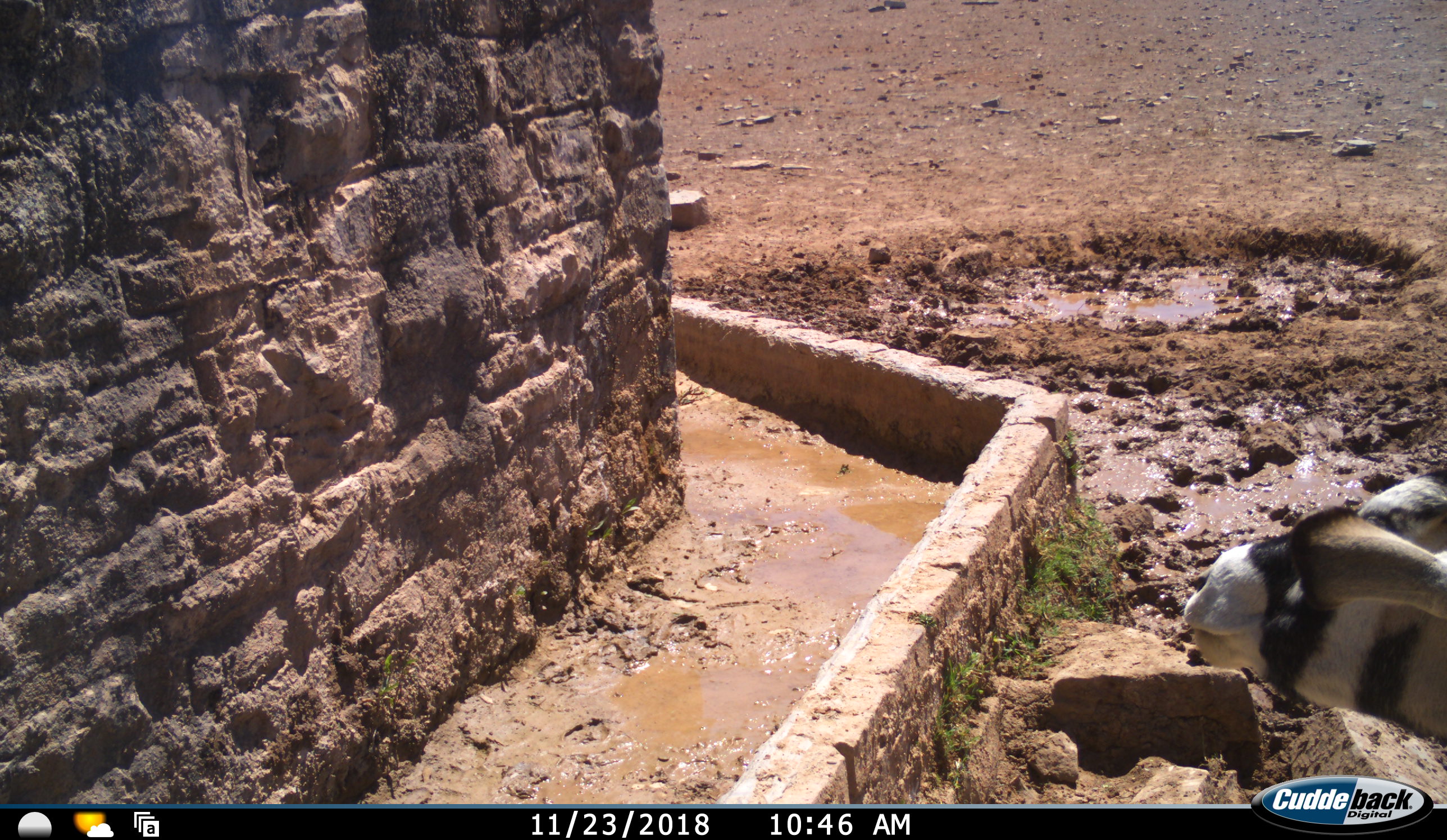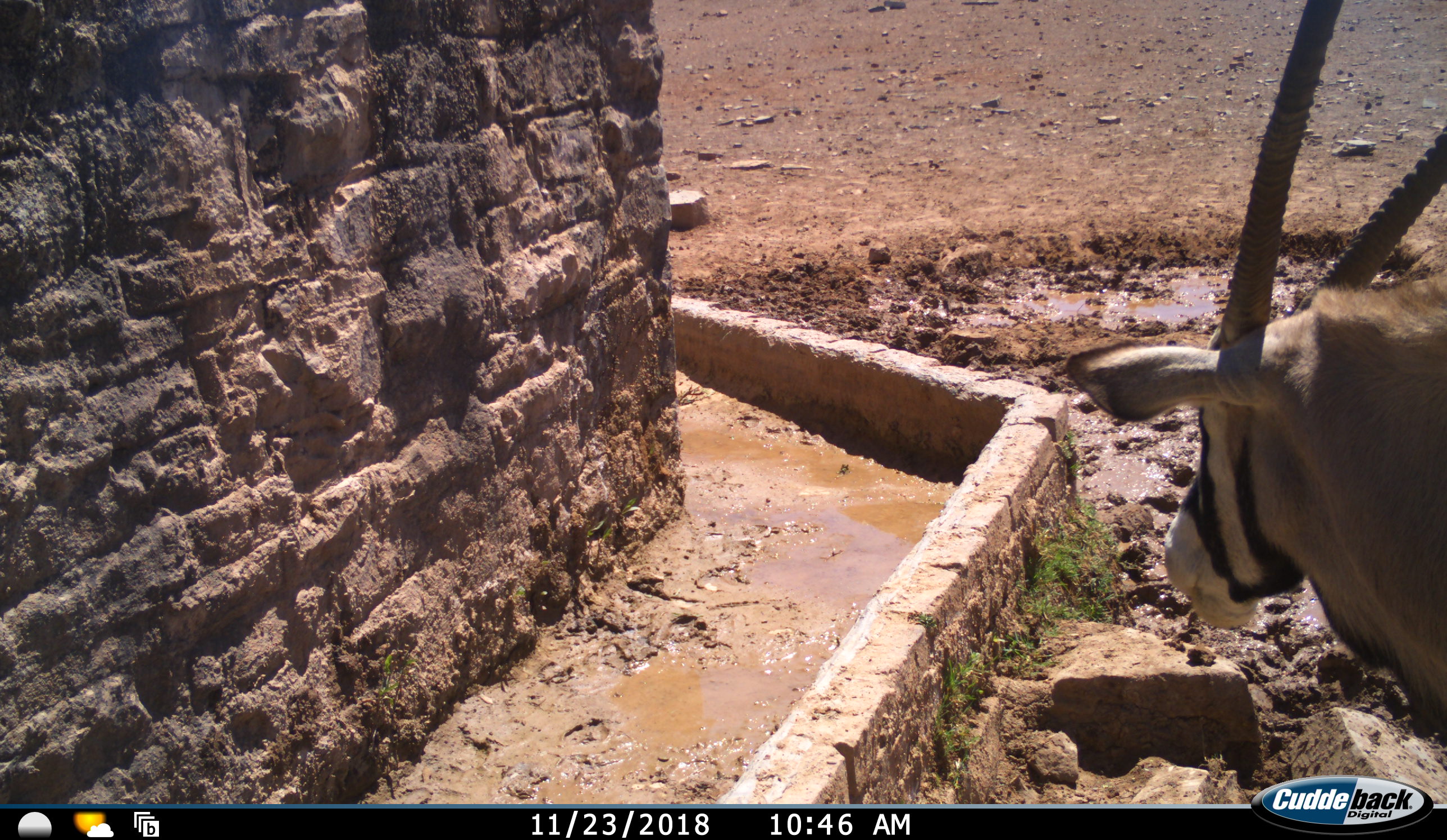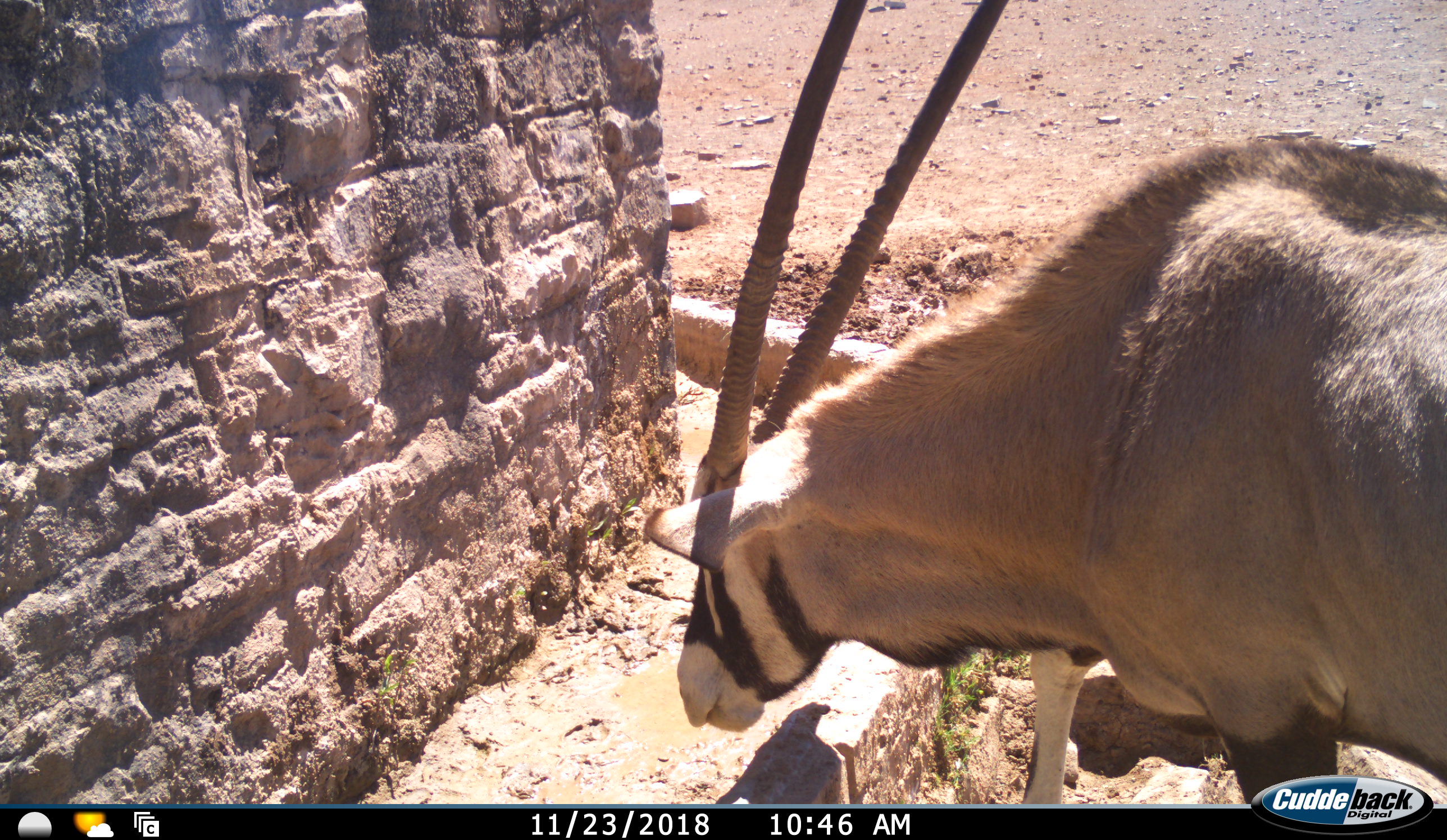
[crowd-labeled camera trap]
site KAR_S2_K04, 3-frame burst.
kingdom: Animalia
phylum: Chordata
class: Mammalia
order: Artiodactyla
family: Bovidae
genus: Oryx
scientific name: Oryx gazella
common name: gemsbok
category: oryx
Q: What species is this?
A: Oryx (gemsbok) (Oryx gazella).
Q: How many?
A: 1.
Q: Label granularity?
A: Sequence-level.